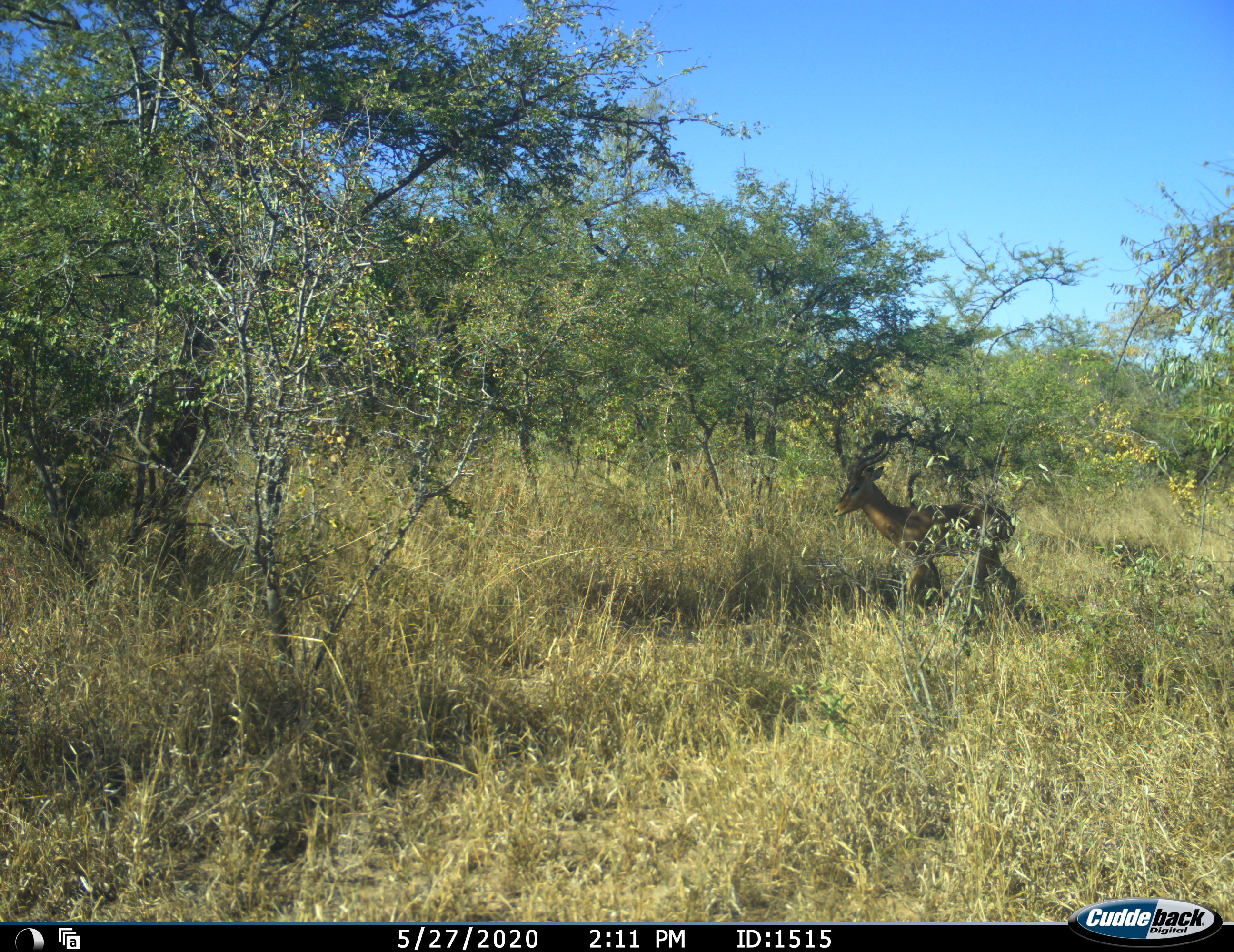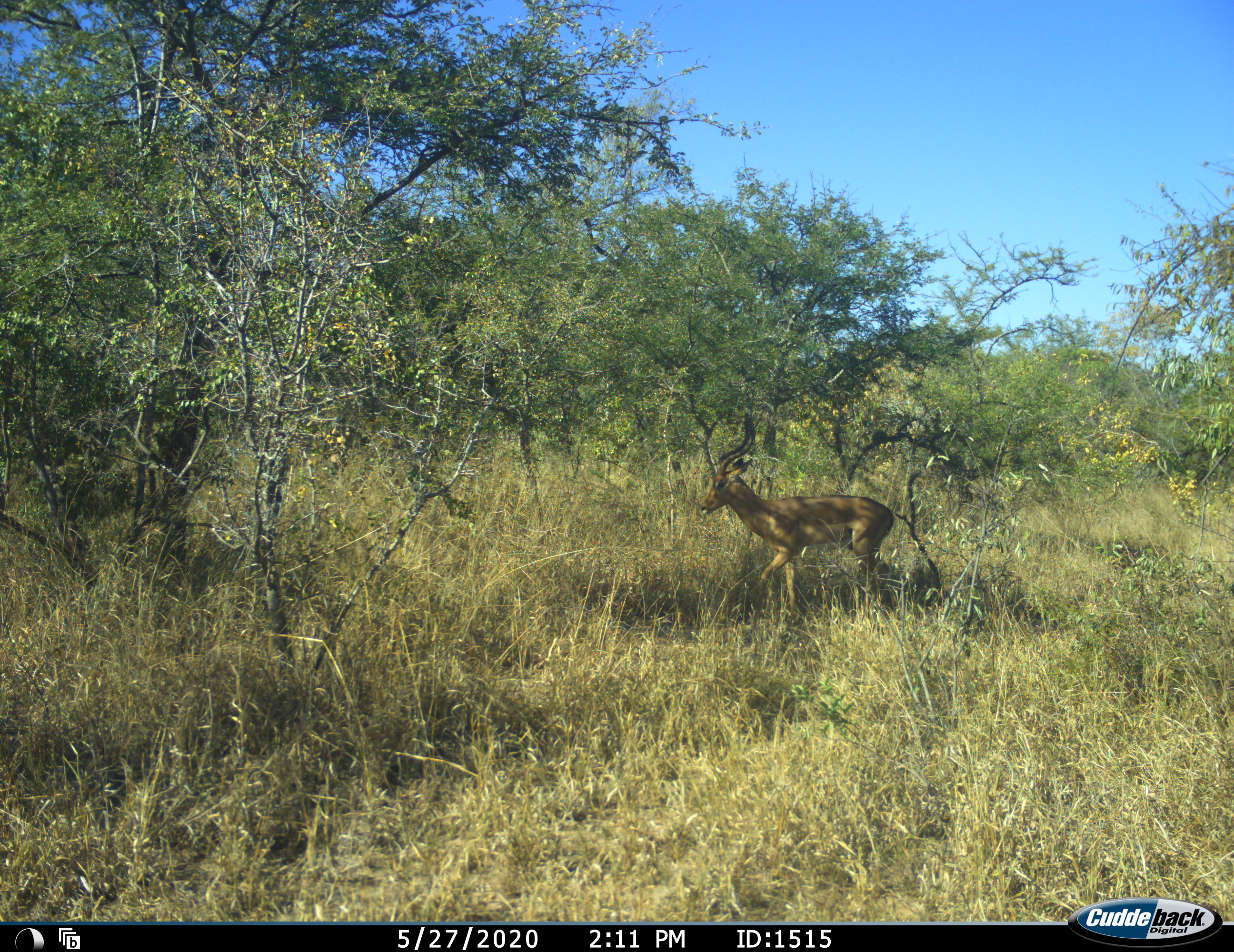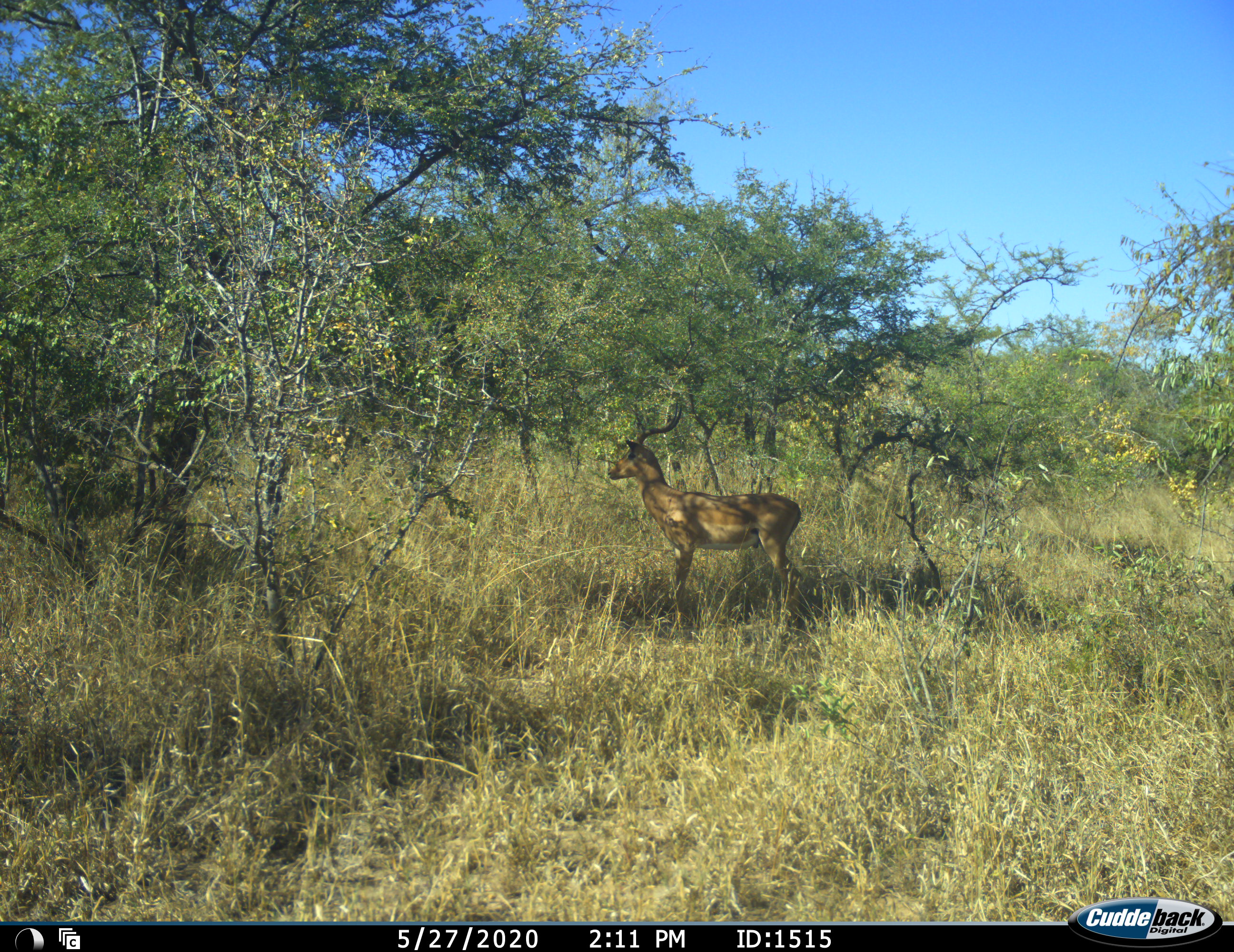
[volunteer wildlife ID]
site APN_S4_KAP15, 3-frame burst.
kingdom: Animalia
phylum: Chordata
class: Mammalia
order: Artiodactyla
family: Bovidae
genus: Aepyceros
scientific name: Aepyceros melampus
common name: impala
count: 1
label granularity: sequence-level